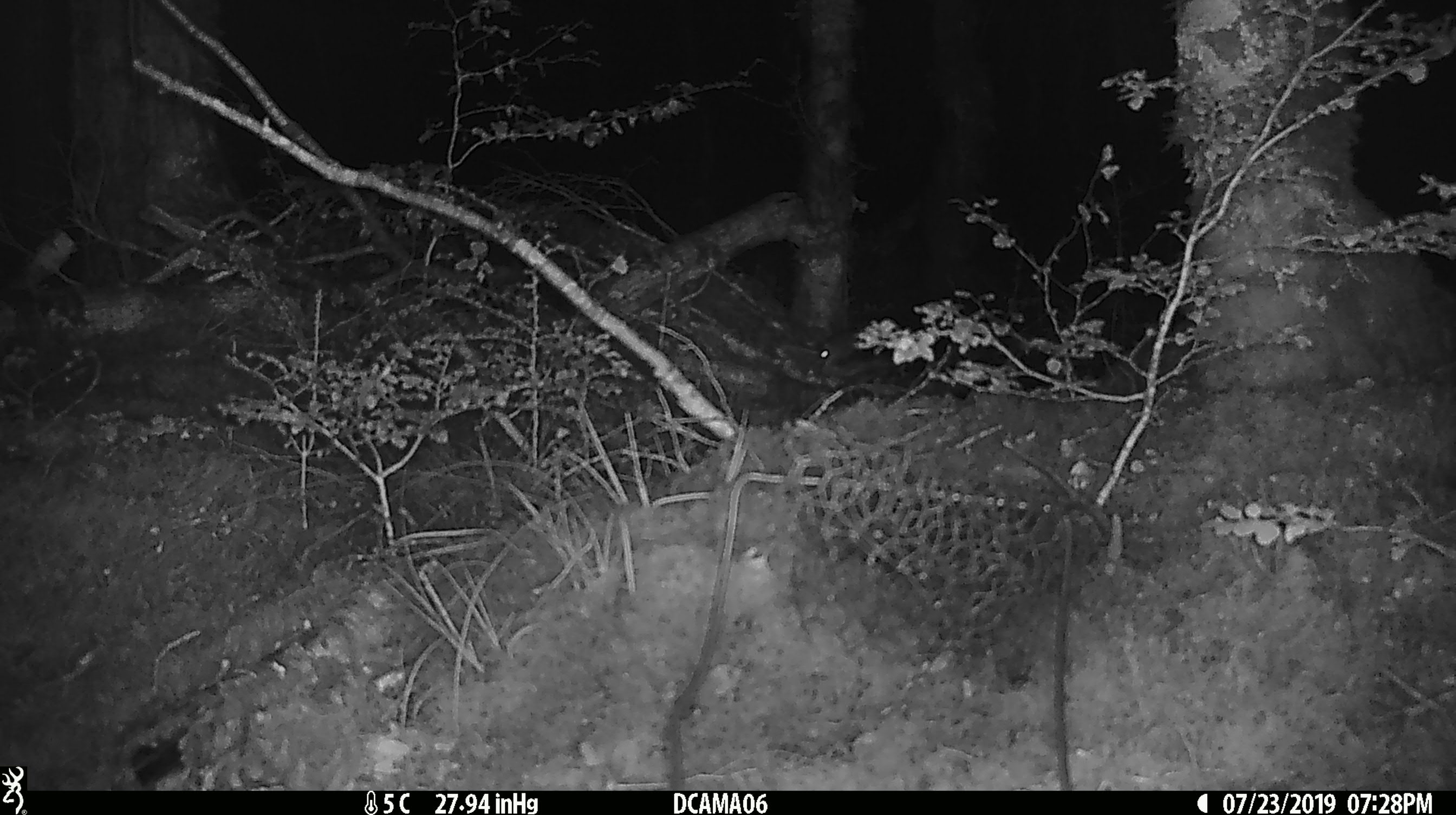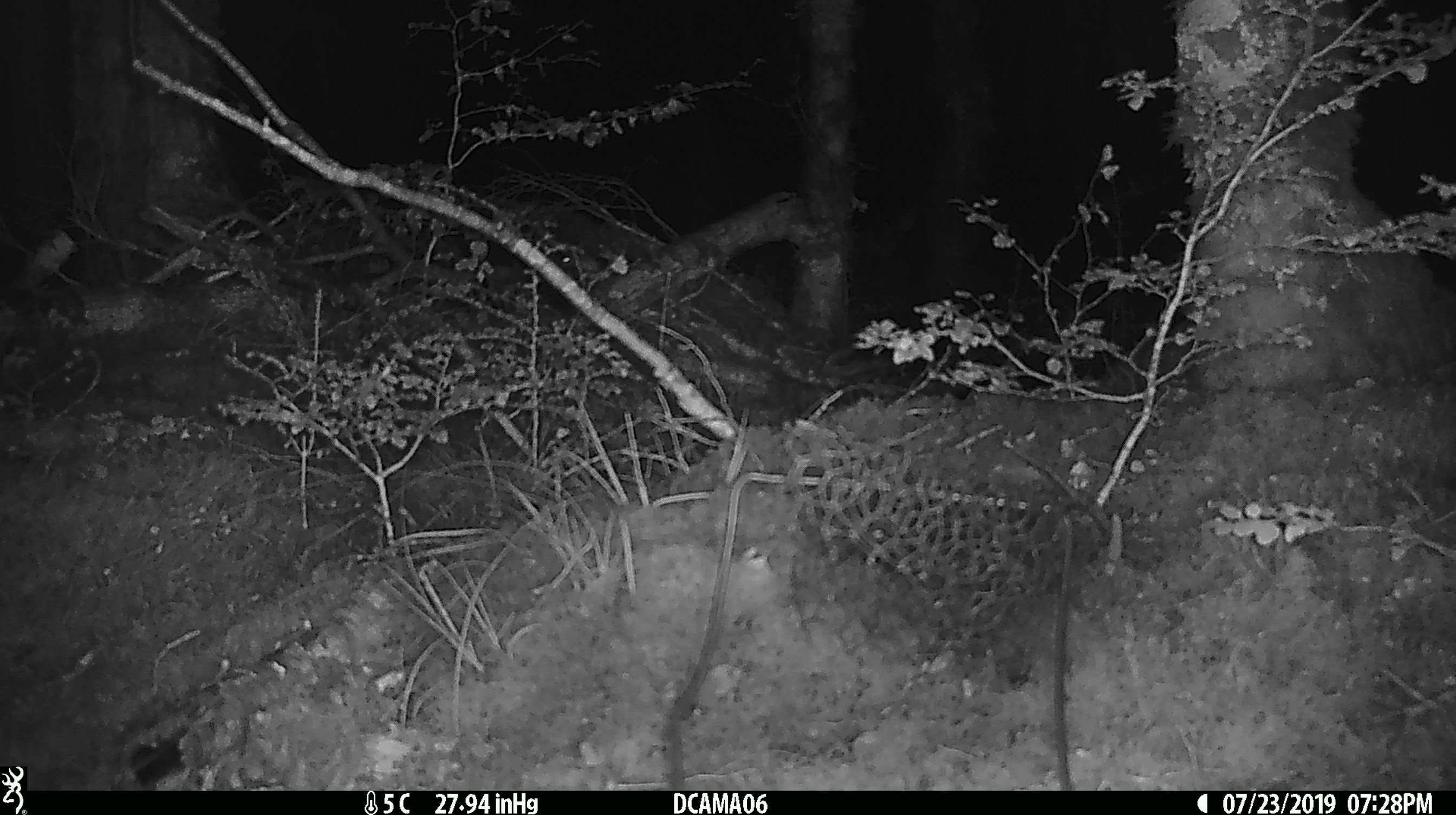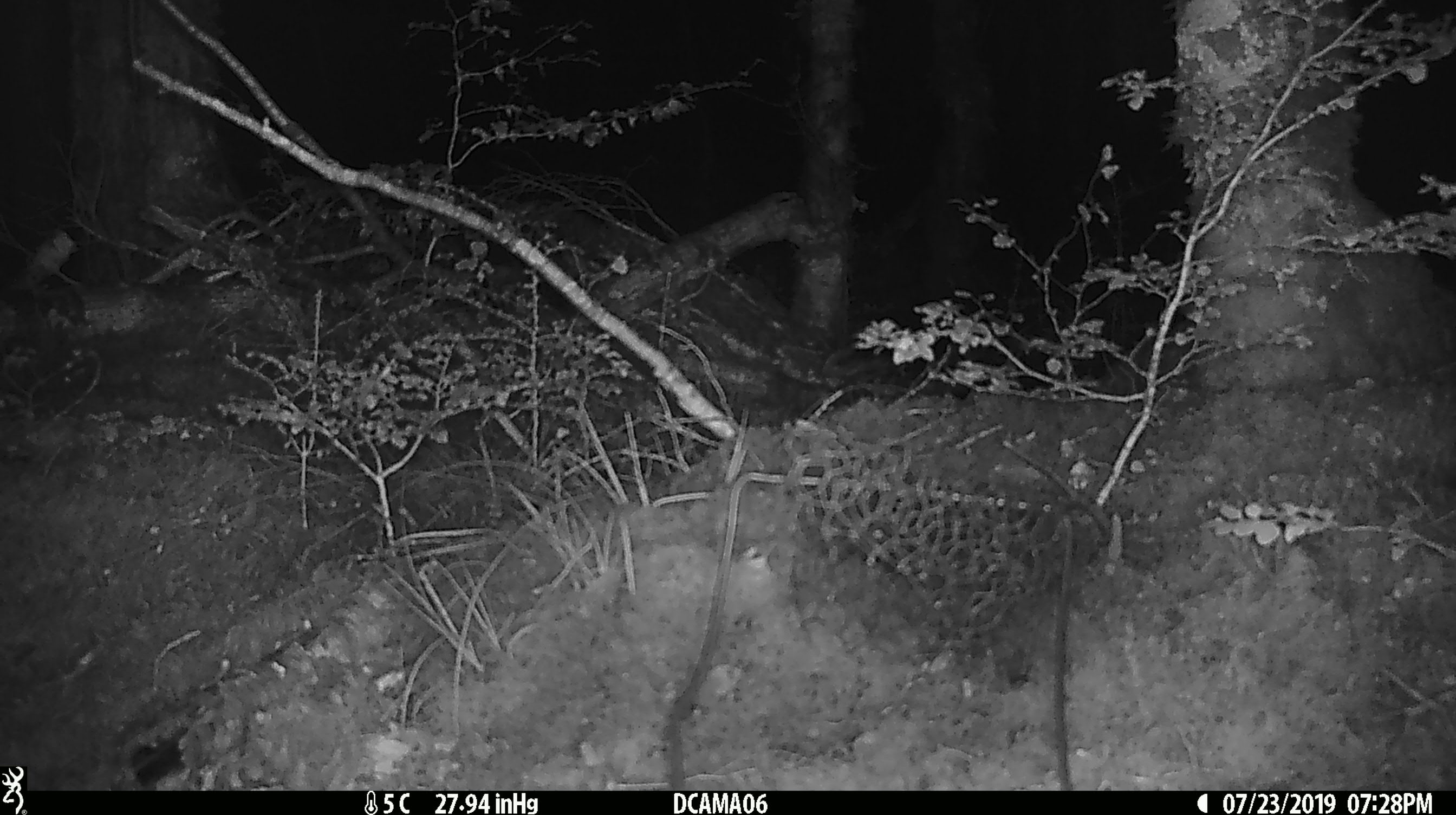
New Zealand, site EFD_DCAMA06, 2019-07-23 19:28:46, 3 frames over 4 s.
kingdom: Animalia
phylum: Chordata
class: Mammalia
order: Rodentia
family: Muridae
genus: Mus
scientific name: Mus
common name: mouse